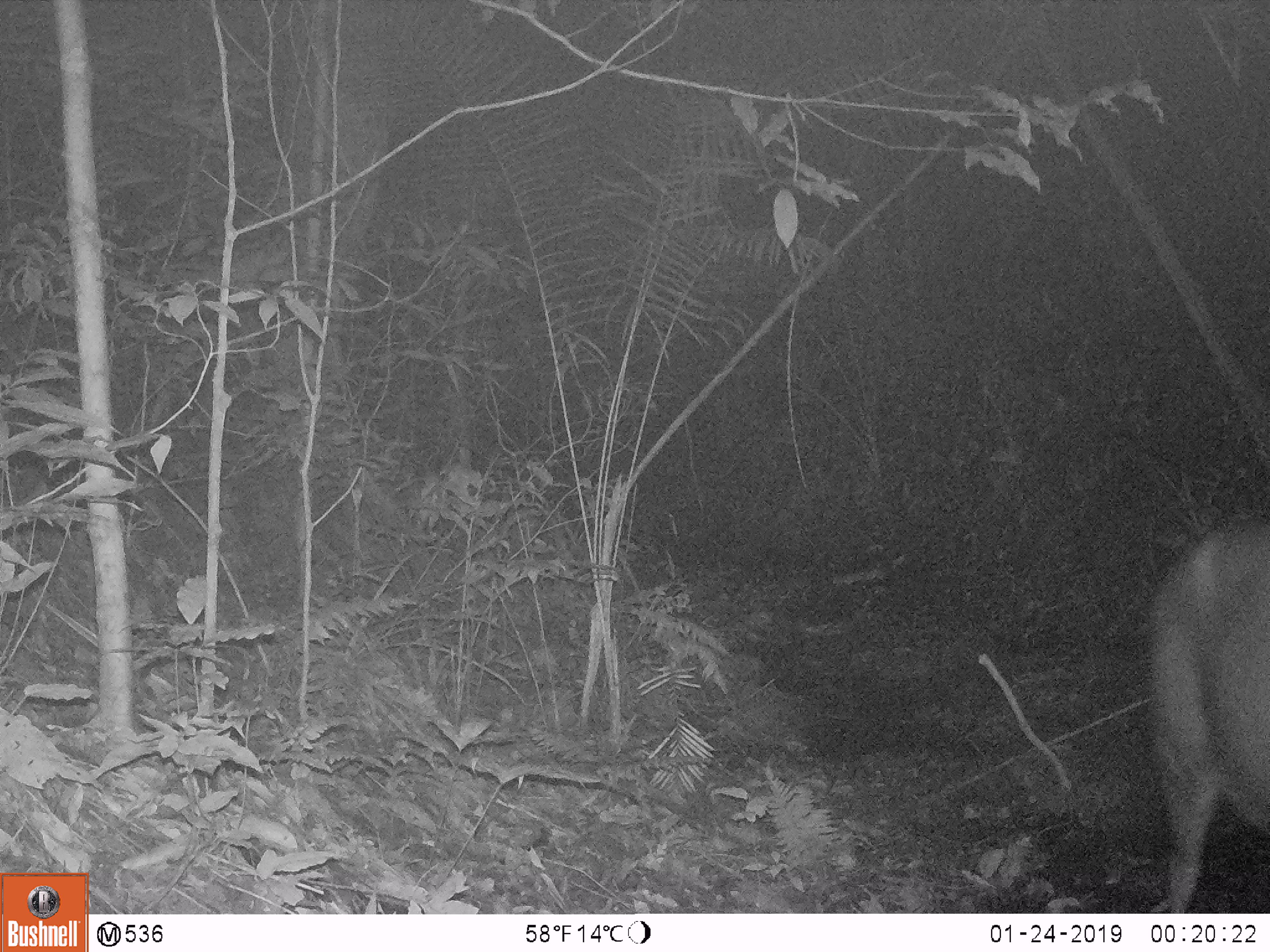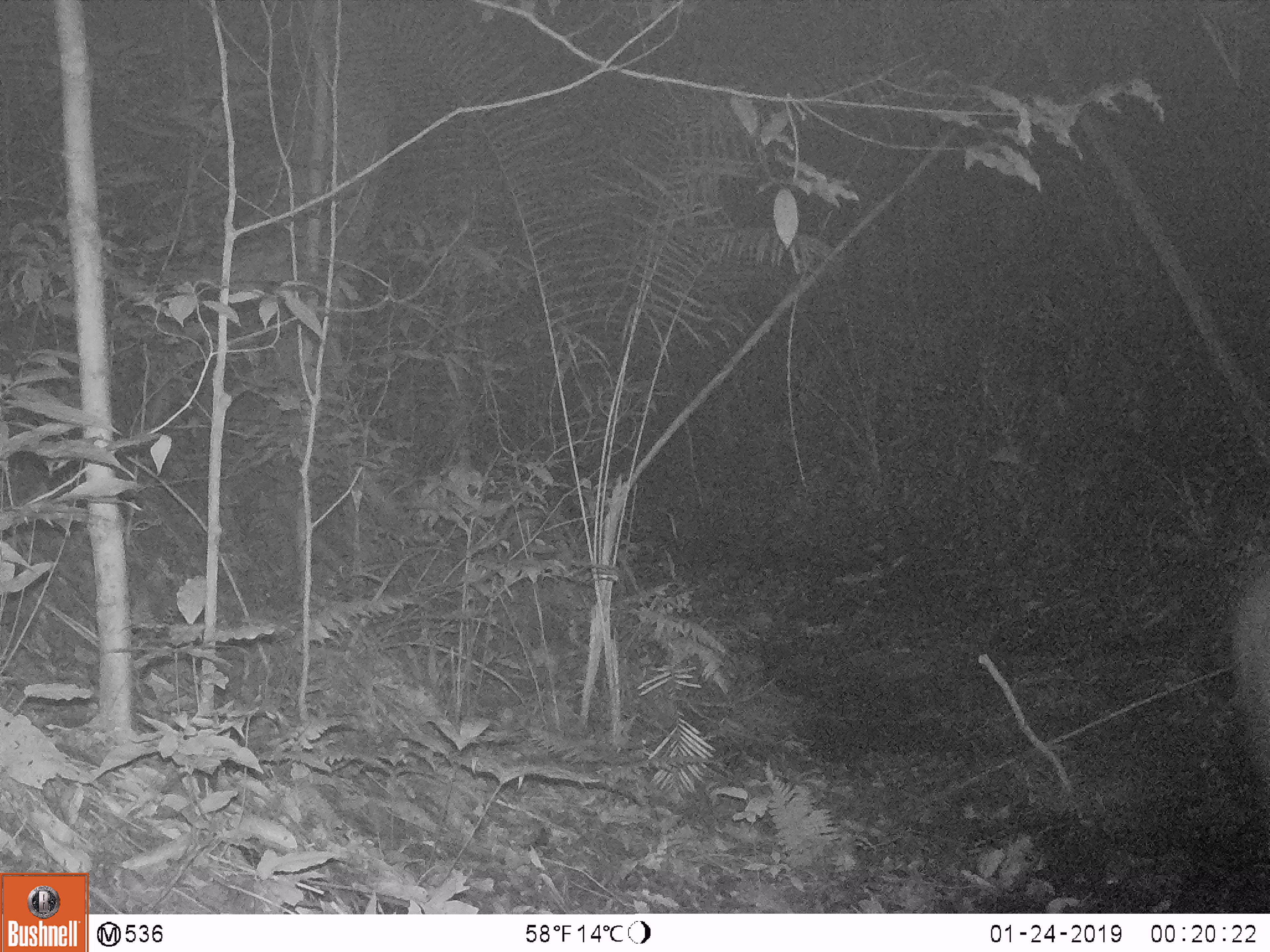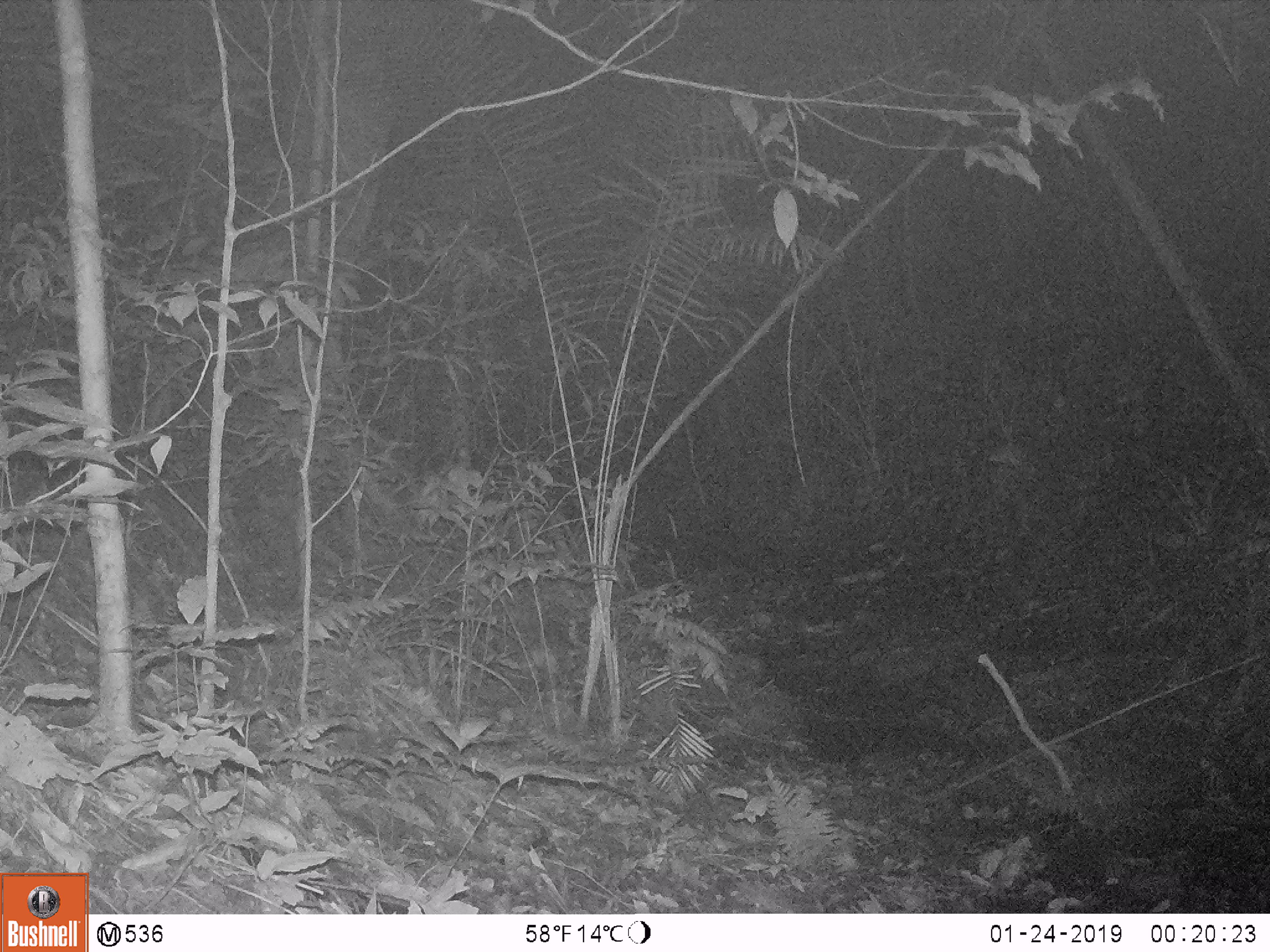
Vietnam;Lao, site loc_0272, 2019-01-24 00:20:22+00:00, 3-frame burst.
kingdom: Animalia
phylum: Chordata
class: Mammalia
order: Artiodactyla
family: Cervidae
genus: Rusa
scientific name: Rusa unicolor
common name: sambar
Sambar (Rusa unicolor). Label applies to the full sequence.